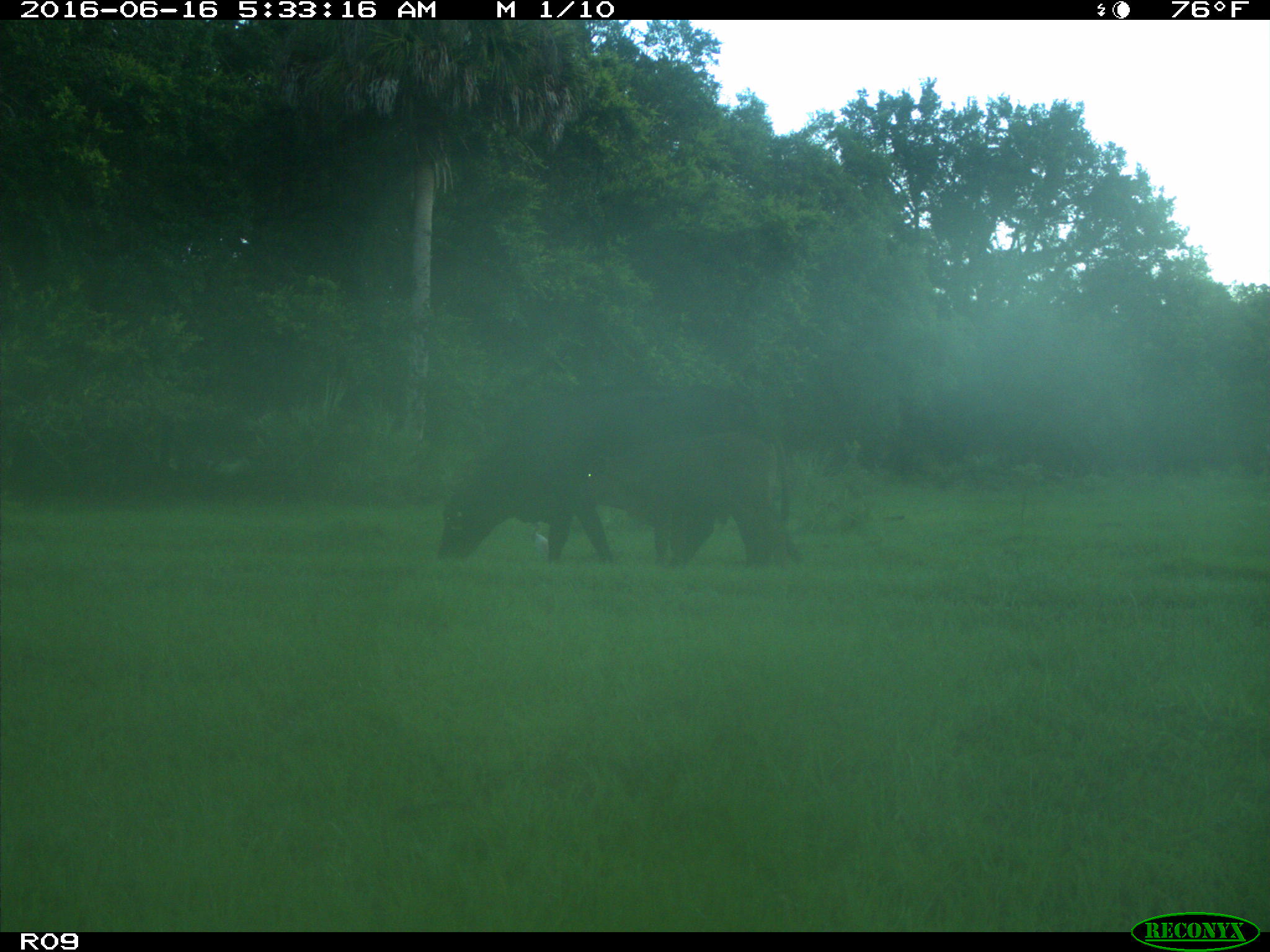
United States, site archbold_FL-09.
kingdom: Animalia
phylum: Chordata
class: Mammalia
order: Artiodactyla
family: Bovidae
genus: Bos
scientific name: Bos taurus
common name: domestic cow